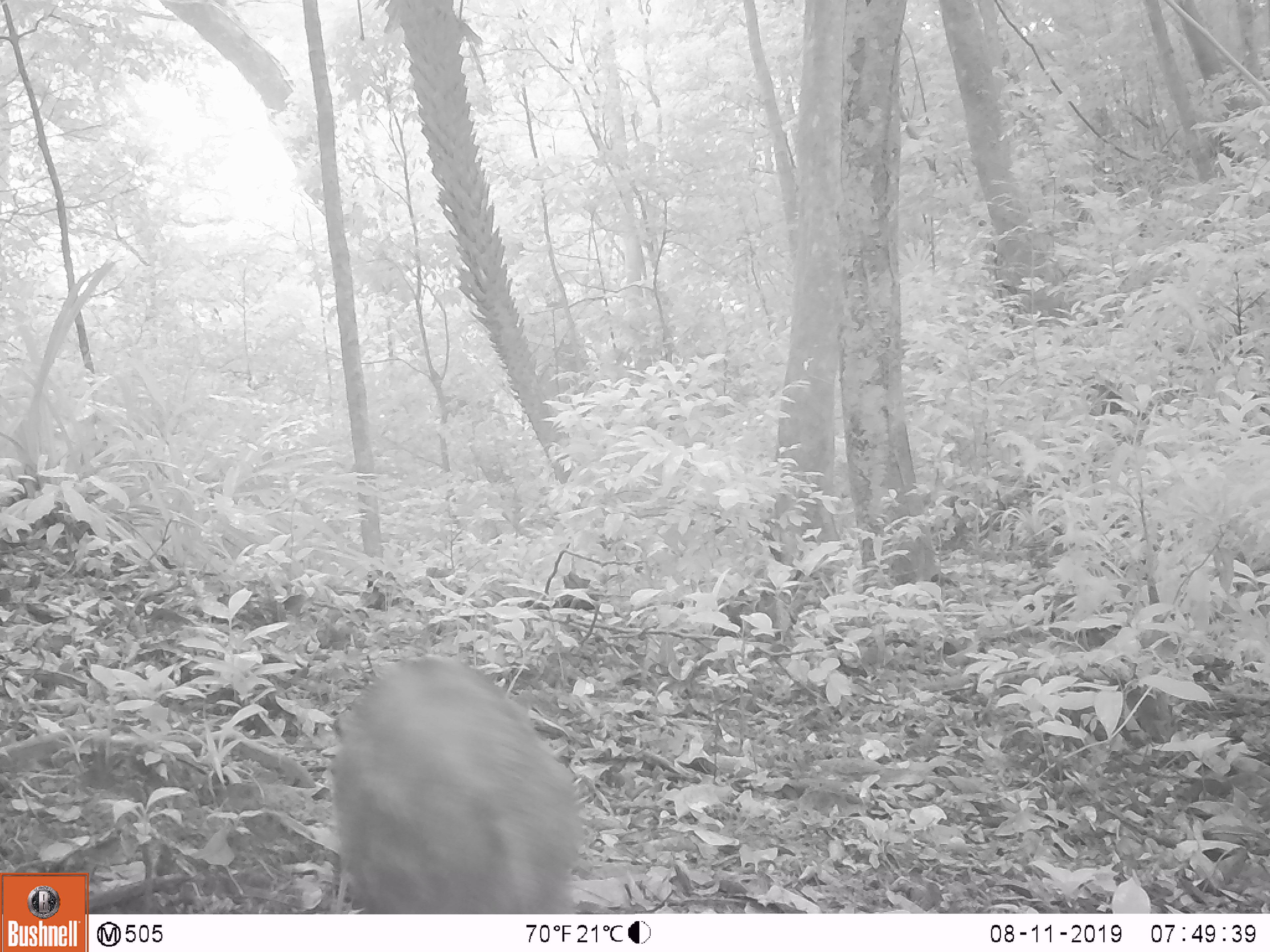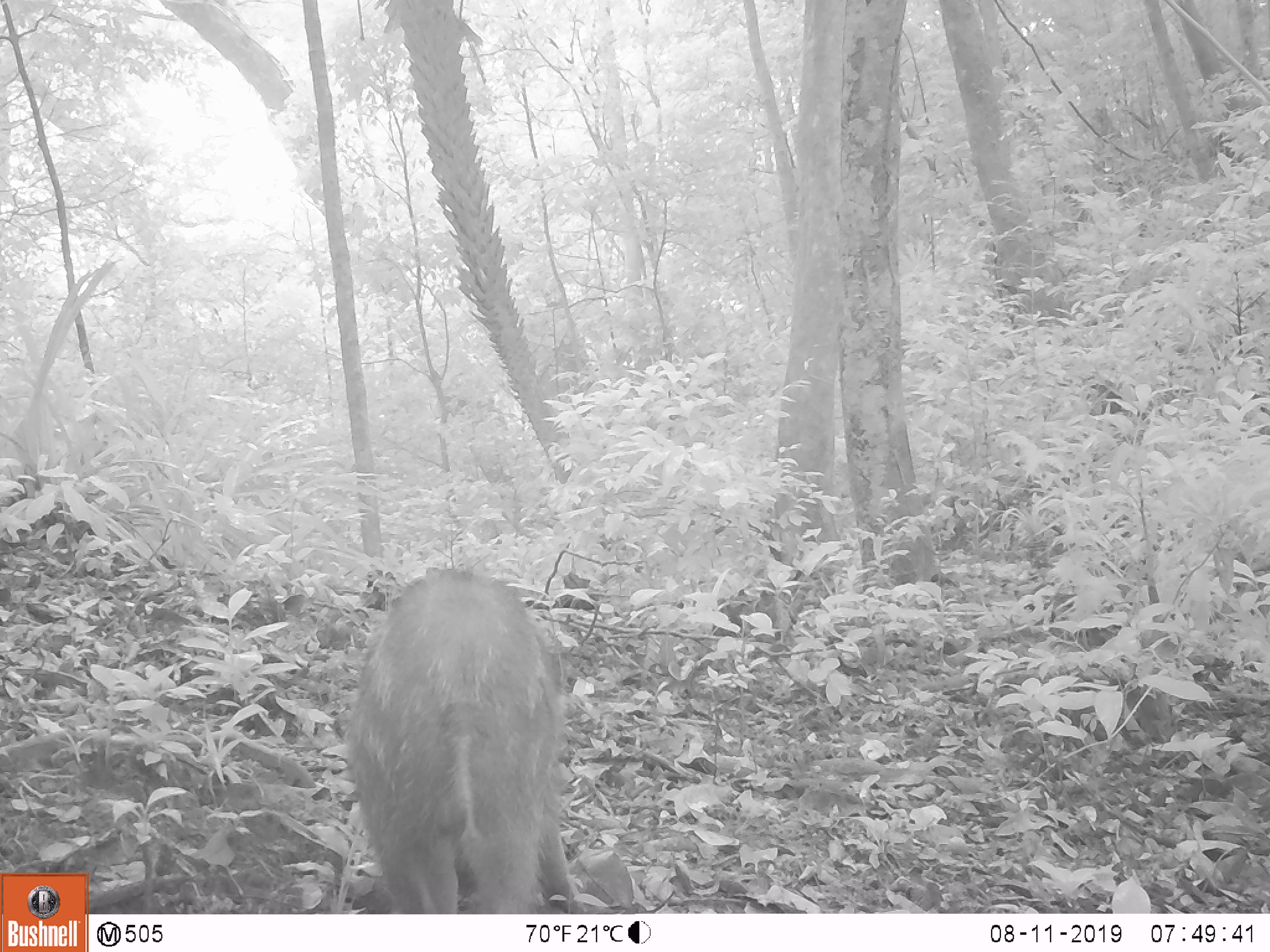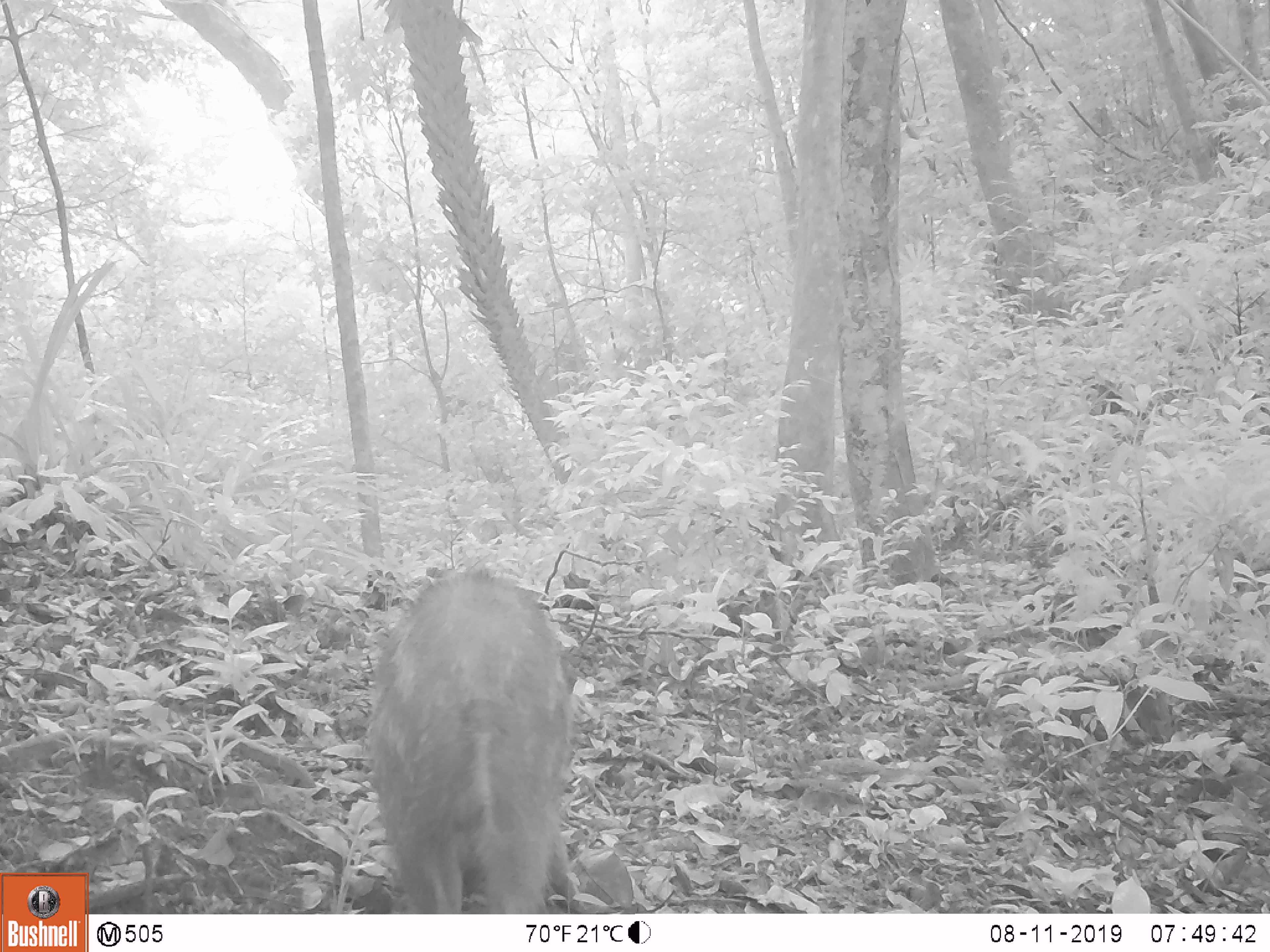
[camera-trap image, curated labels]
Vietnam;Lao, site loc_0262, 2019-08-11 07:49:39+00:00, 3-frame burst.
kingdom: Animalia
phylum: Chordata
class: Mammalia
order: Artiodactyla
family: Suidae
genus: Sus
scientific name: Sus scrofa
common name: eurasian wild pig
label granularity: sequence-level